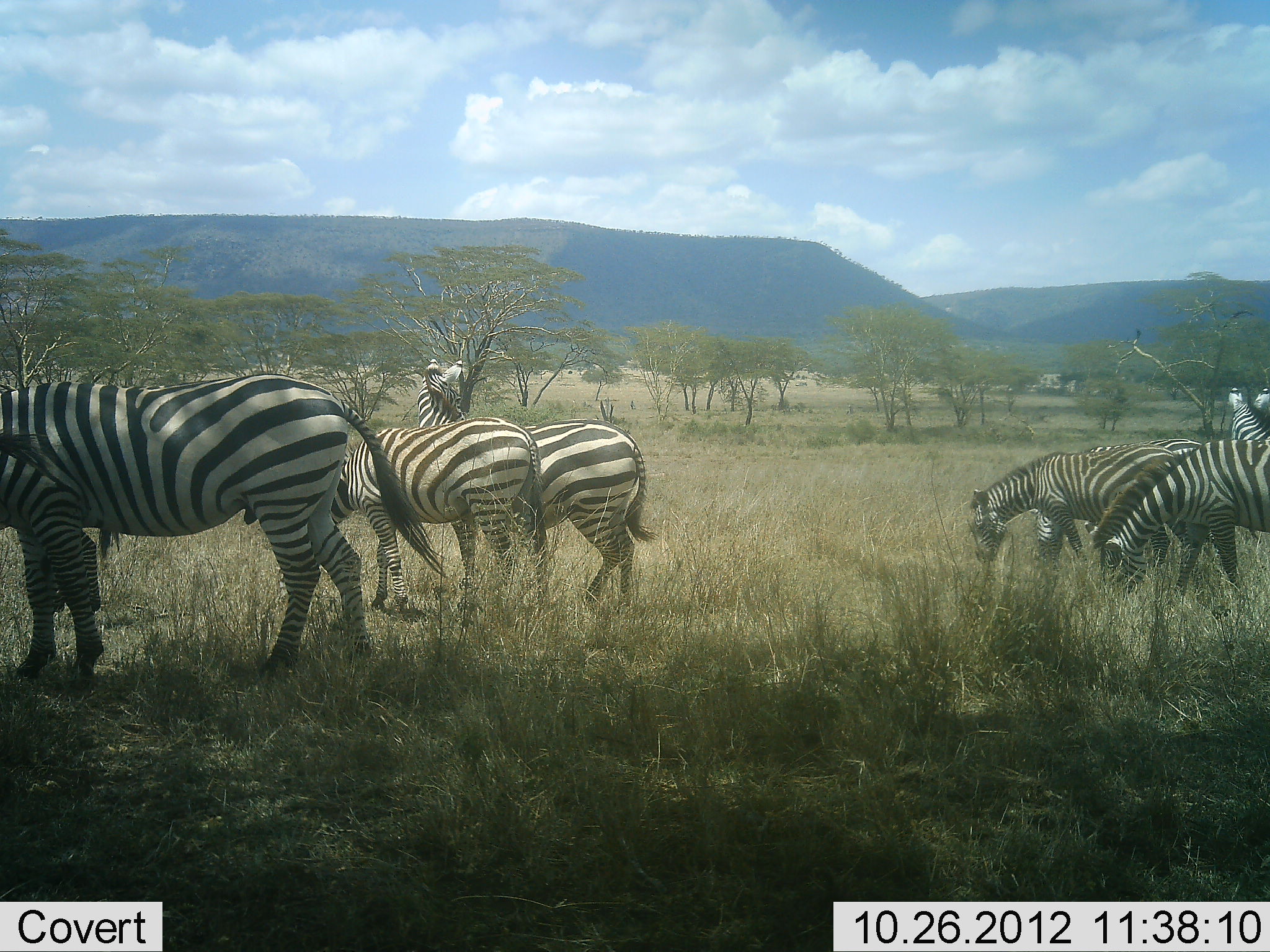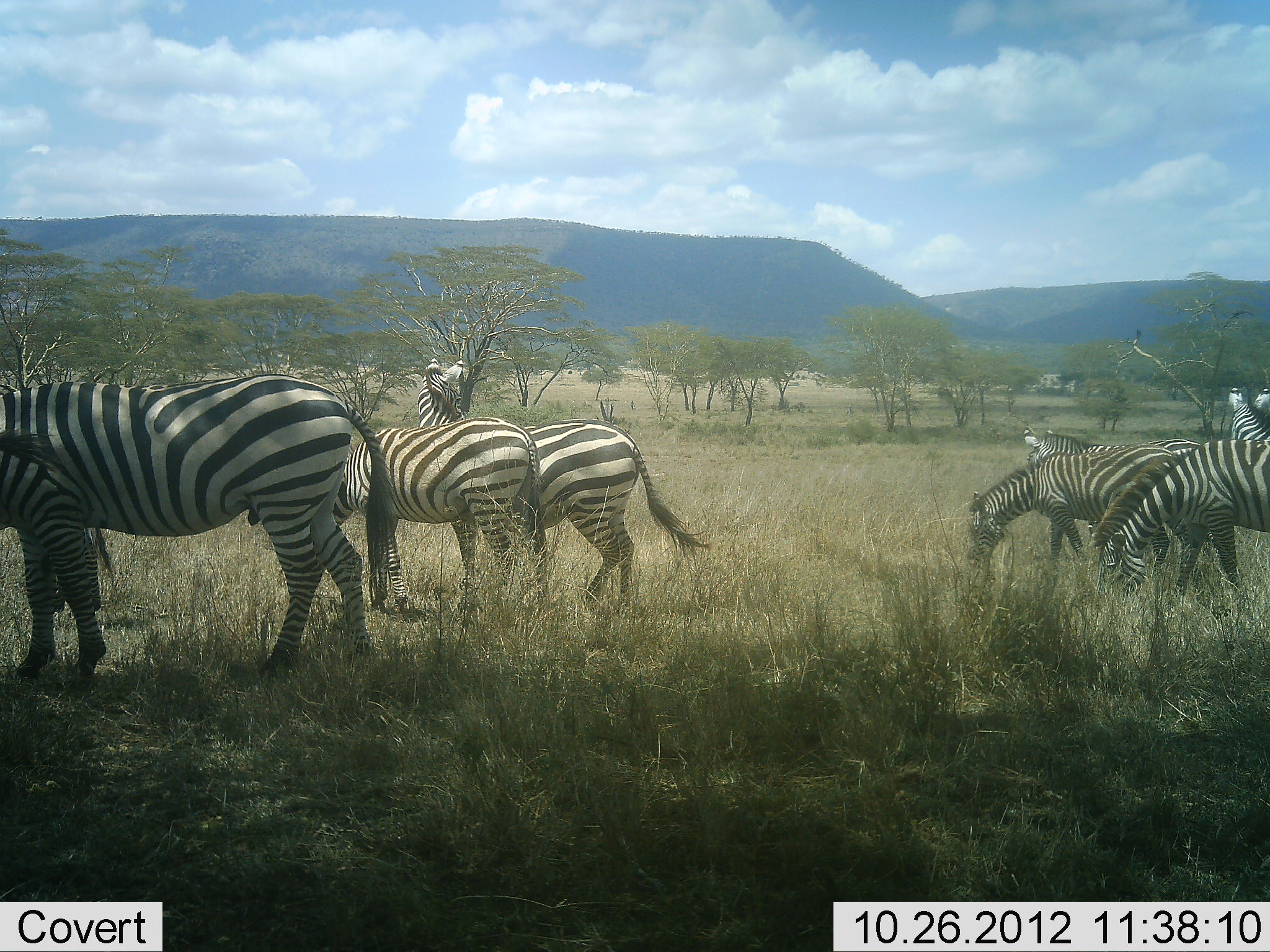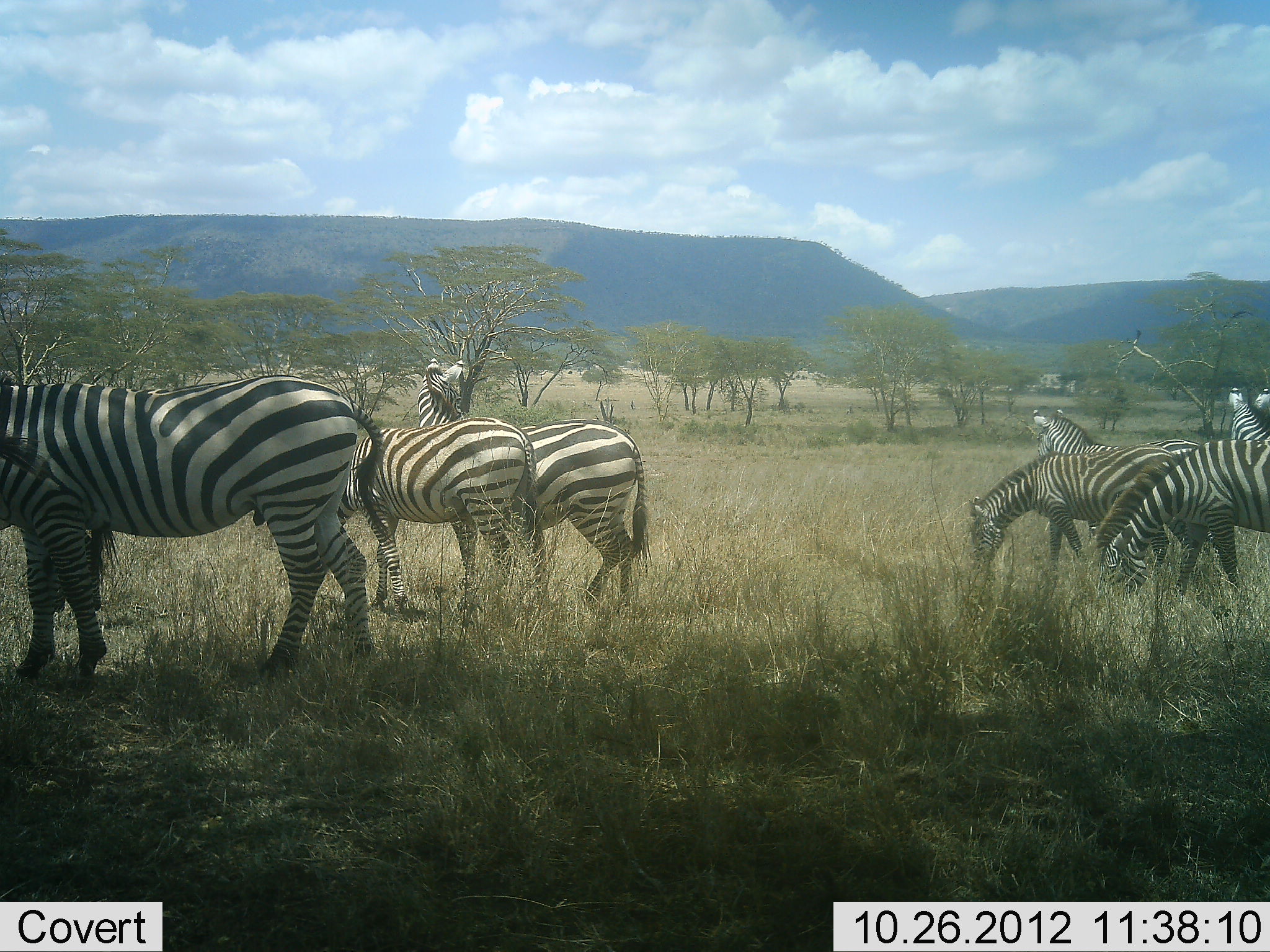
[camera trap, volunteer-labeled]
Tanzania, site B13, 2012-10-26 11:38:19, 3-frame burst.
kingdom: Animalia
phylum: Chordata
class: Mammalia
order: Perissodactyla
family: Equidae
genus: Equus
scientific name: Equus quagga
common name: plains zebra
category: zebra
Zebra (plains zebra) (Equus quagga), count 8. Behavior (volunteer vote fractions): standing 82%, resting 0%, moving 9%, interacting 0%. Young present (vote fraction): 0%. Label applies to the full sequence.